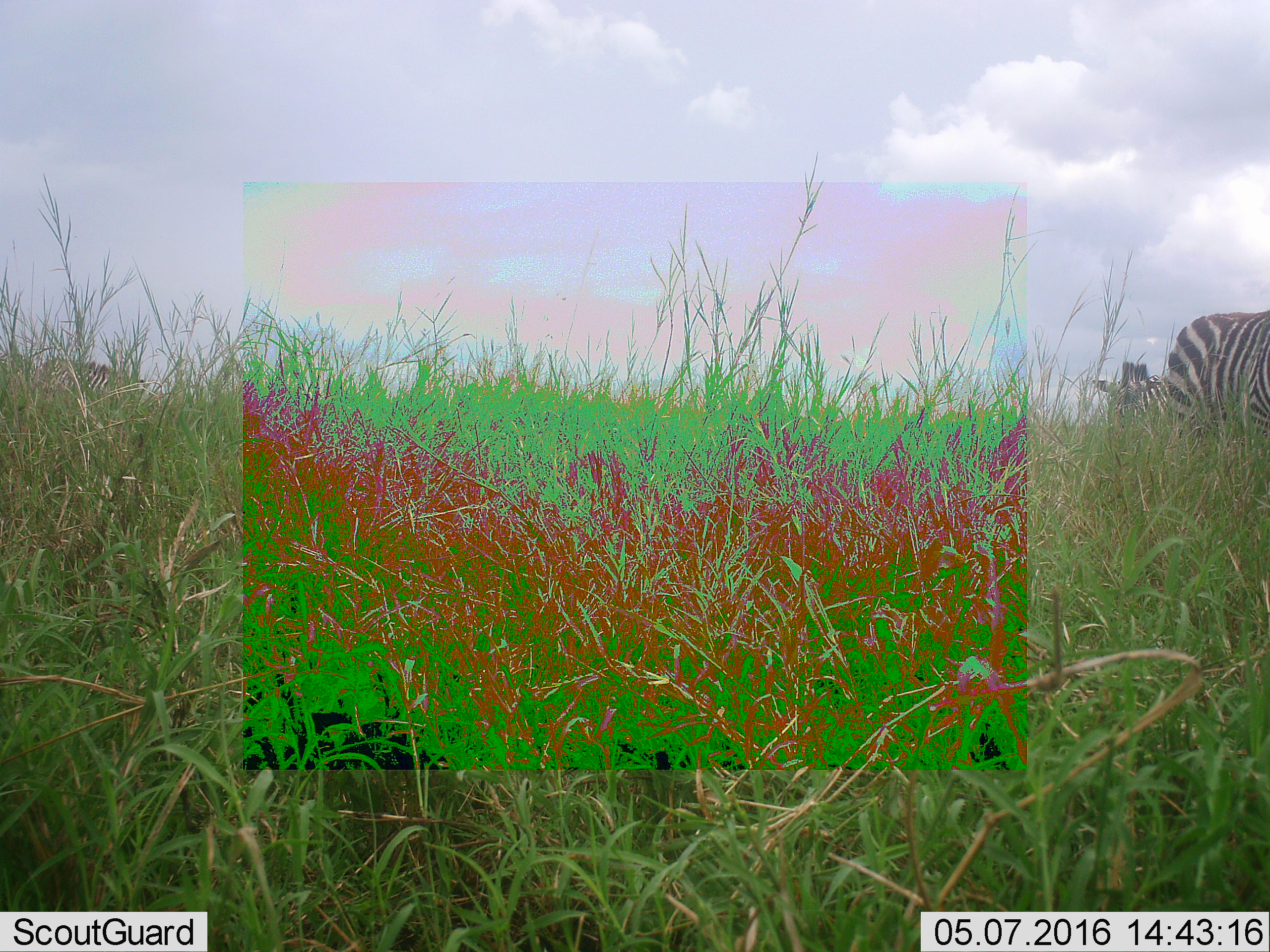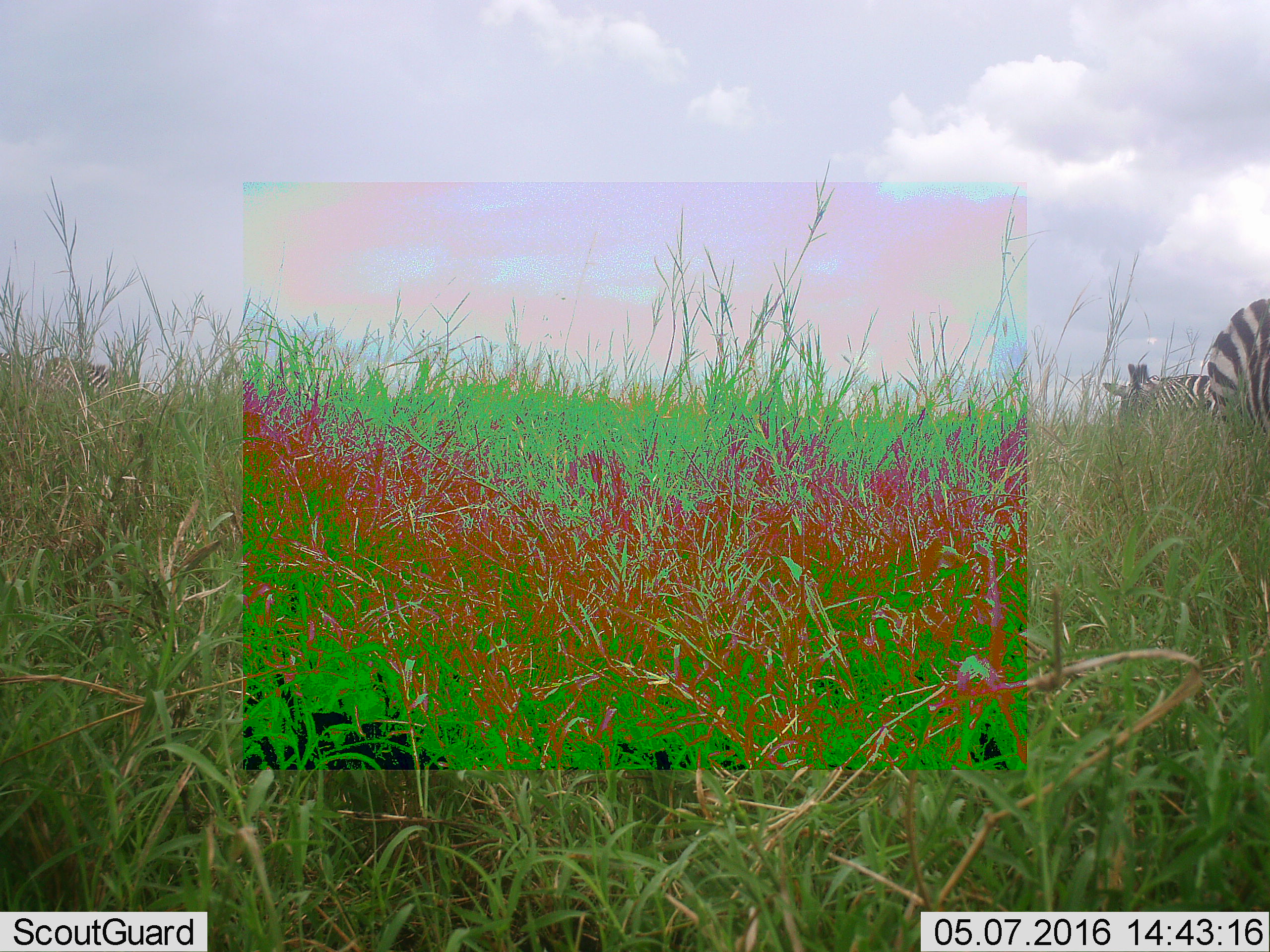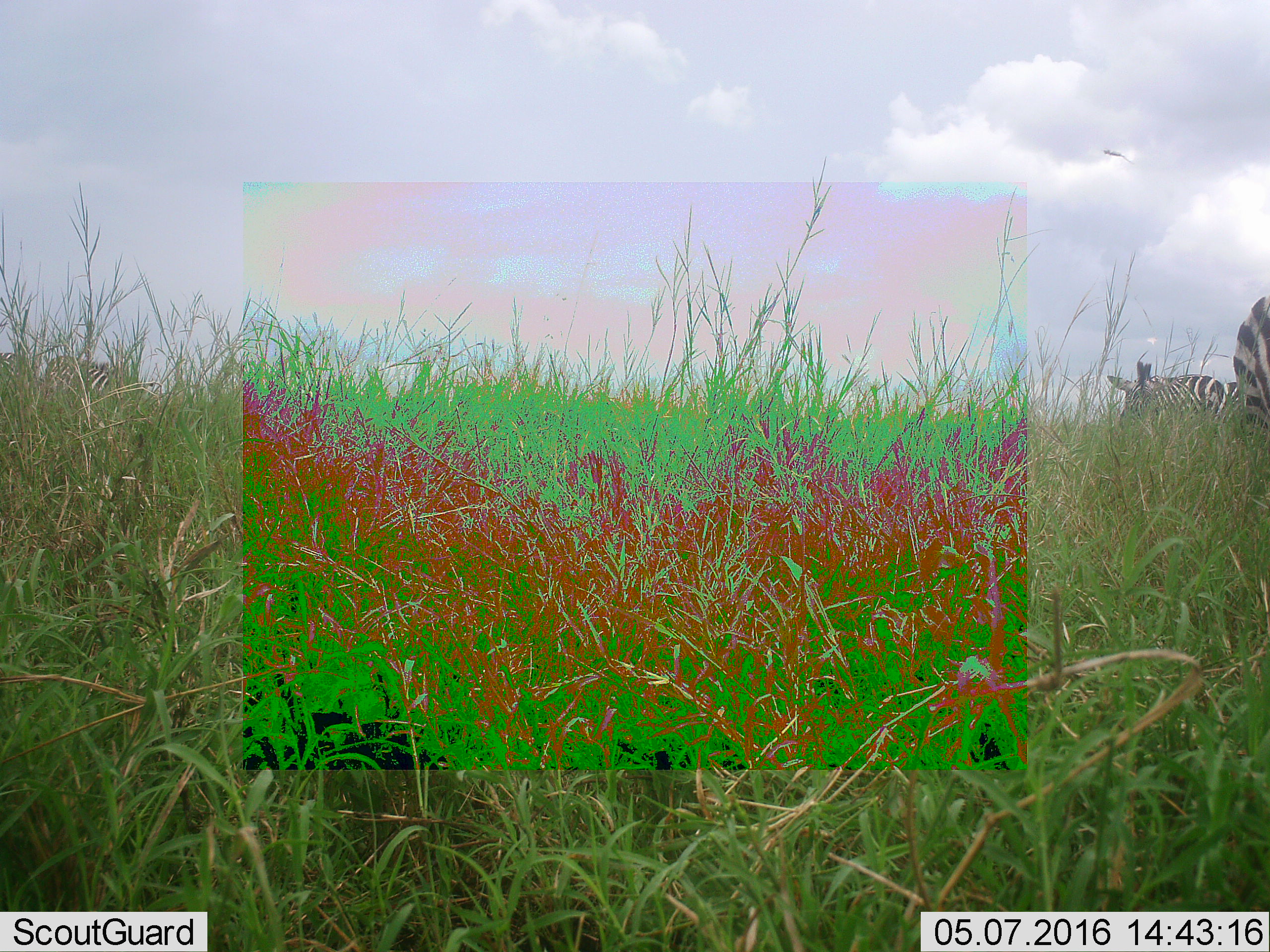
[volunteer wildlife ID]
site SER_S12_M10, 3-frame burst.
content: unidentified animal